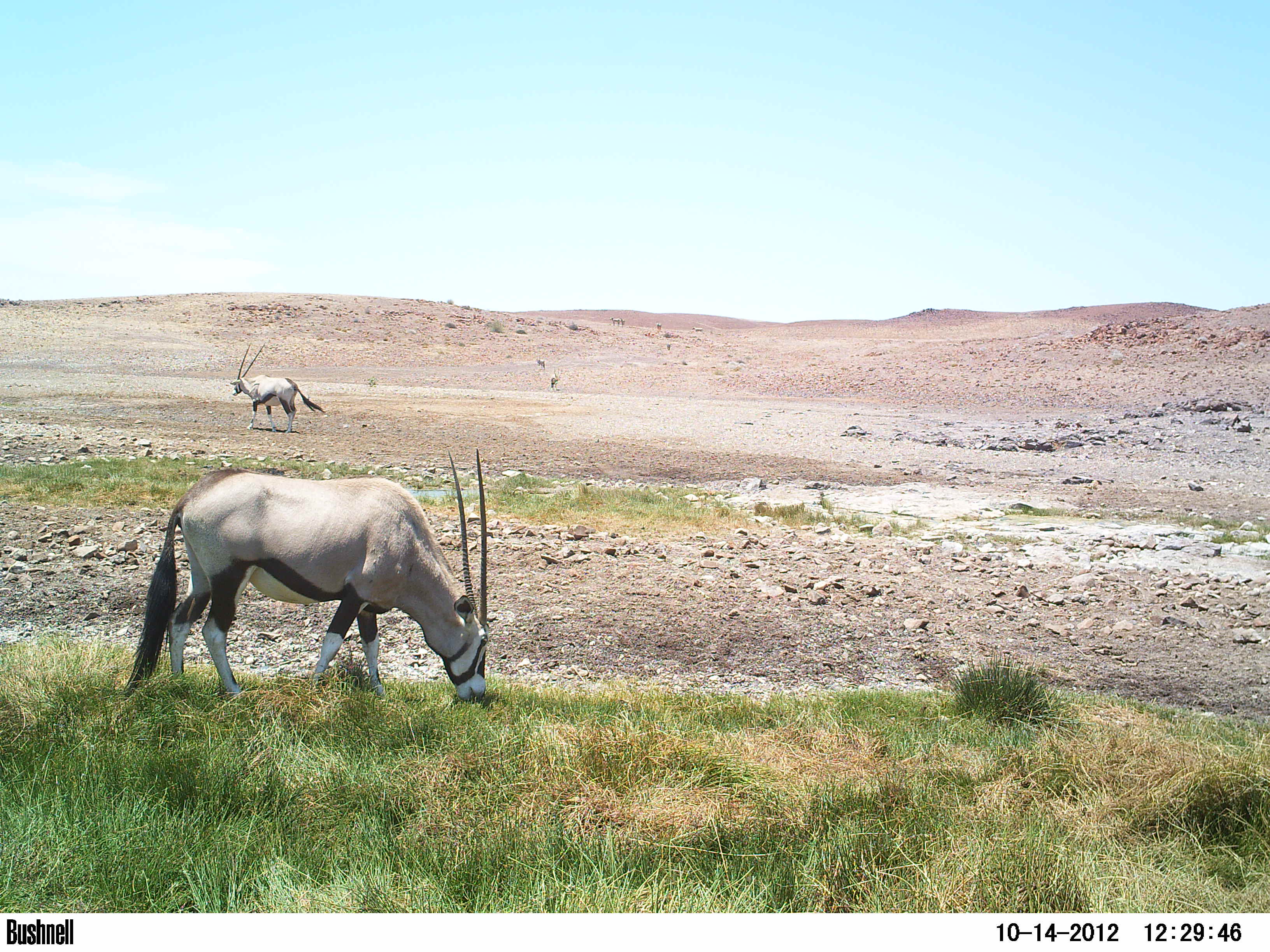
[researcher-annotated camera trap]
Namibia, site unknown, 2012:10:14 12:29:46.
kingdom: Animalia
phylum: Chordata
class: Mammalia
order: Artiodactyla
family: Bovidae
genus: Oryx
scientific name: Oryx gazella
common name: gemsbok